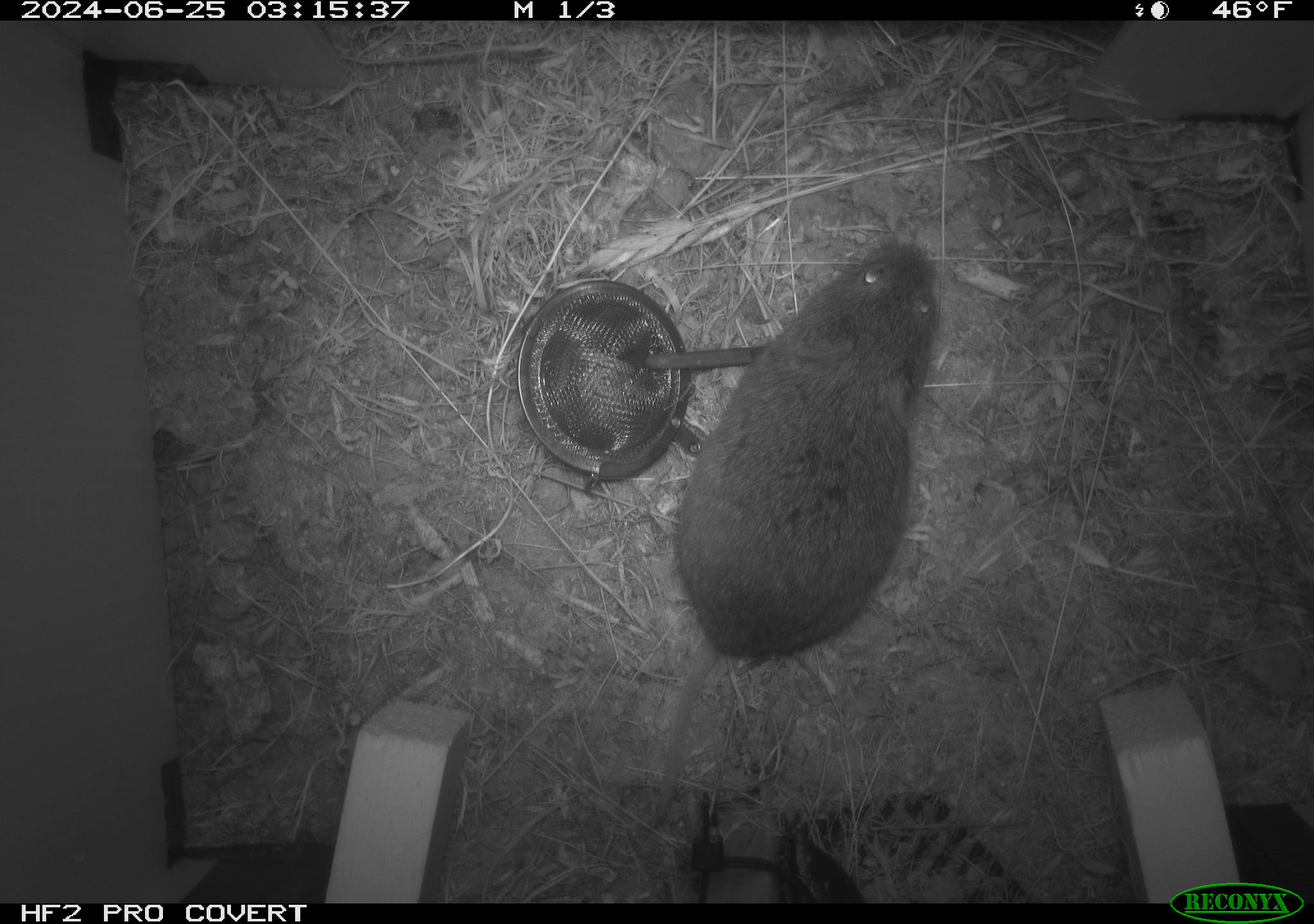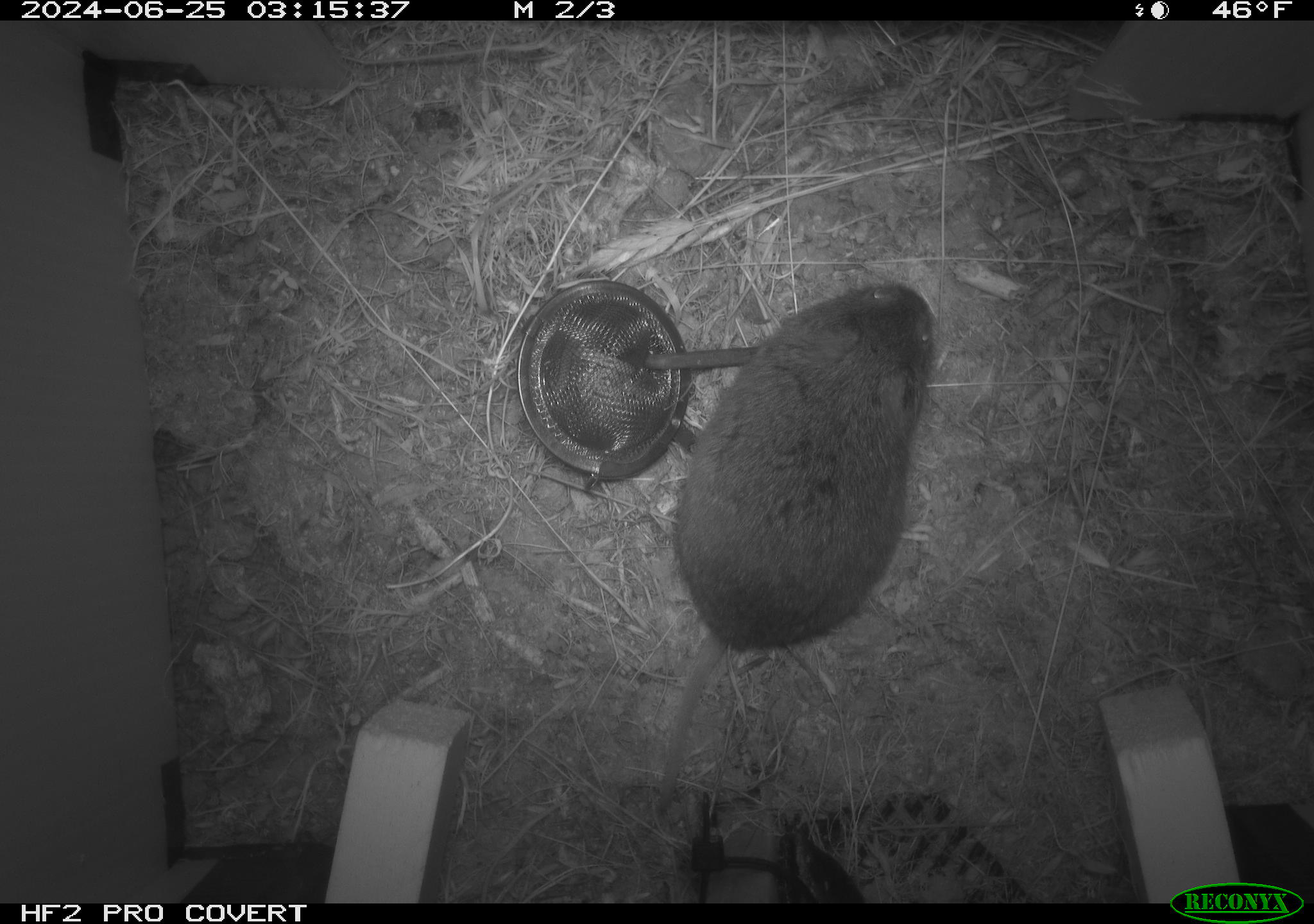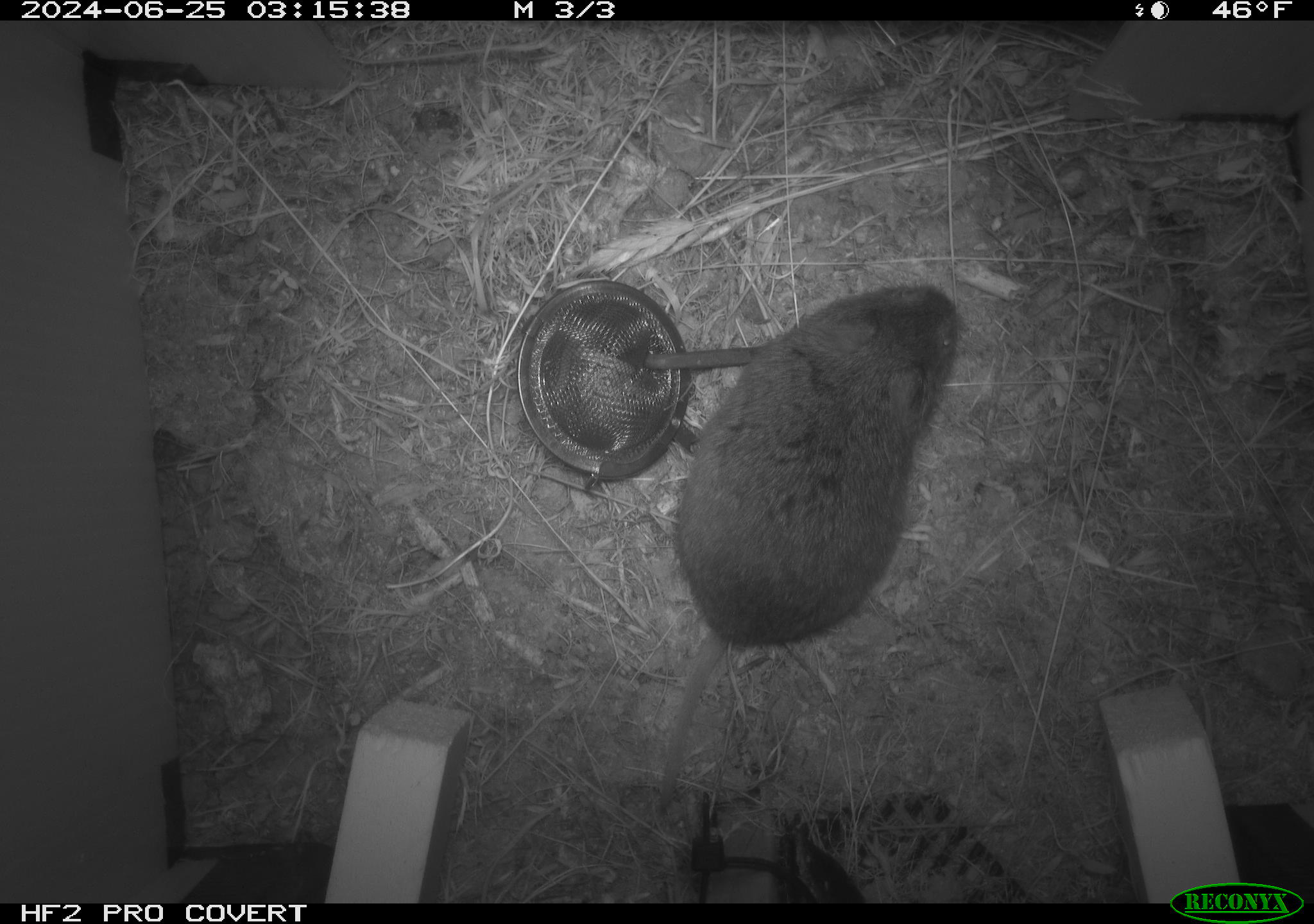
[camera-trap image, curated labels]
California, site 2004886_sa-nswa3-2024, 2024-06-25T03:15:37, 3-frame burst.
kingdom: Animalia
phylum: Chordata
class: Mammalia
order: Rodentia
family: Cricetidae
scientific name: Arvicolinae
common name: voles, lemmings, and muskrats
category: arvicolinae subfamily